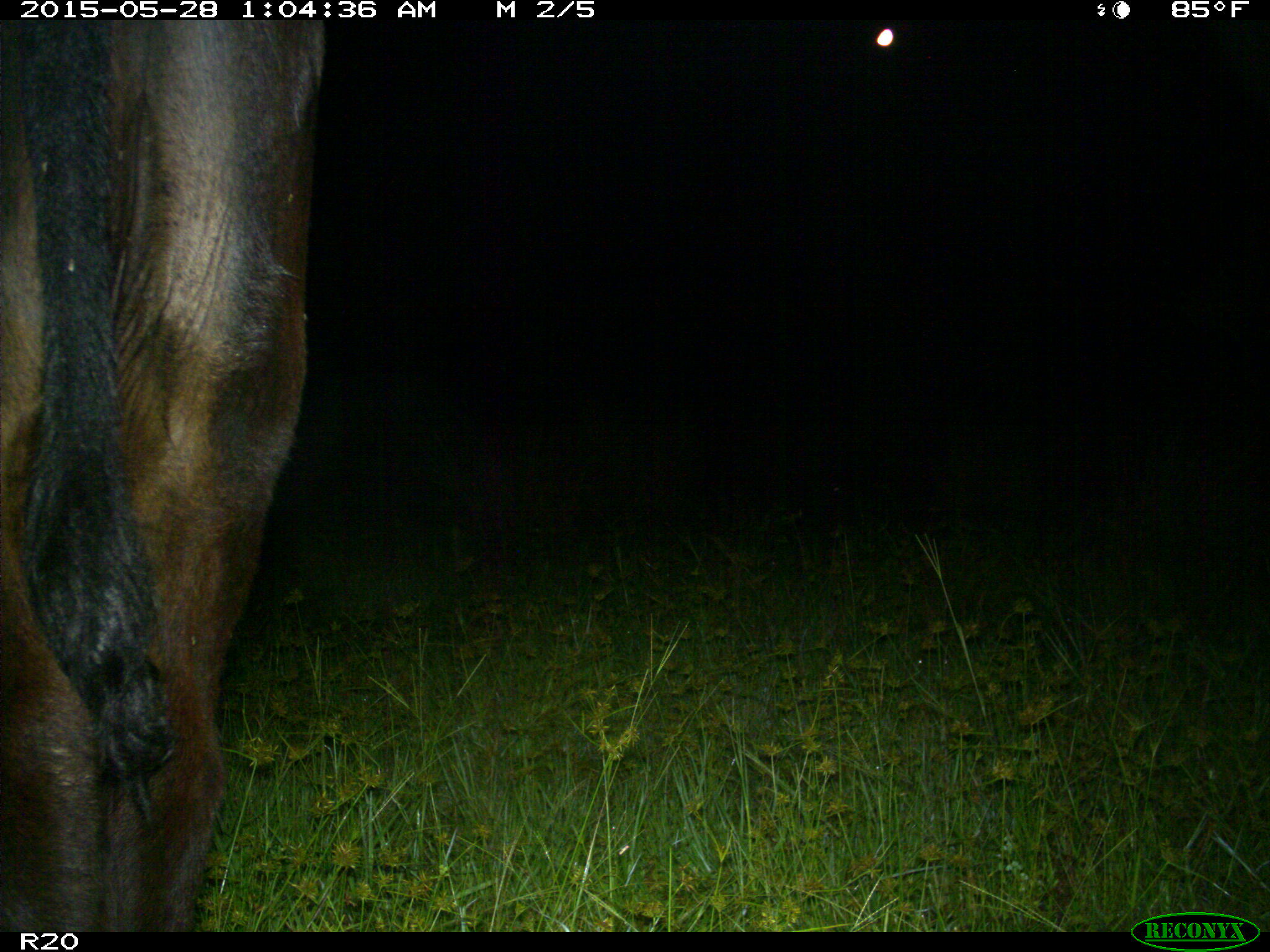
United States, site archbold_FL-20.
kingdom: Animalia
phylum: Chordata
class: Mammalia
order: Artiodactyla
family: Bovidae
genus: Bos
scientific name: Bos taurus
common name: domestic cow